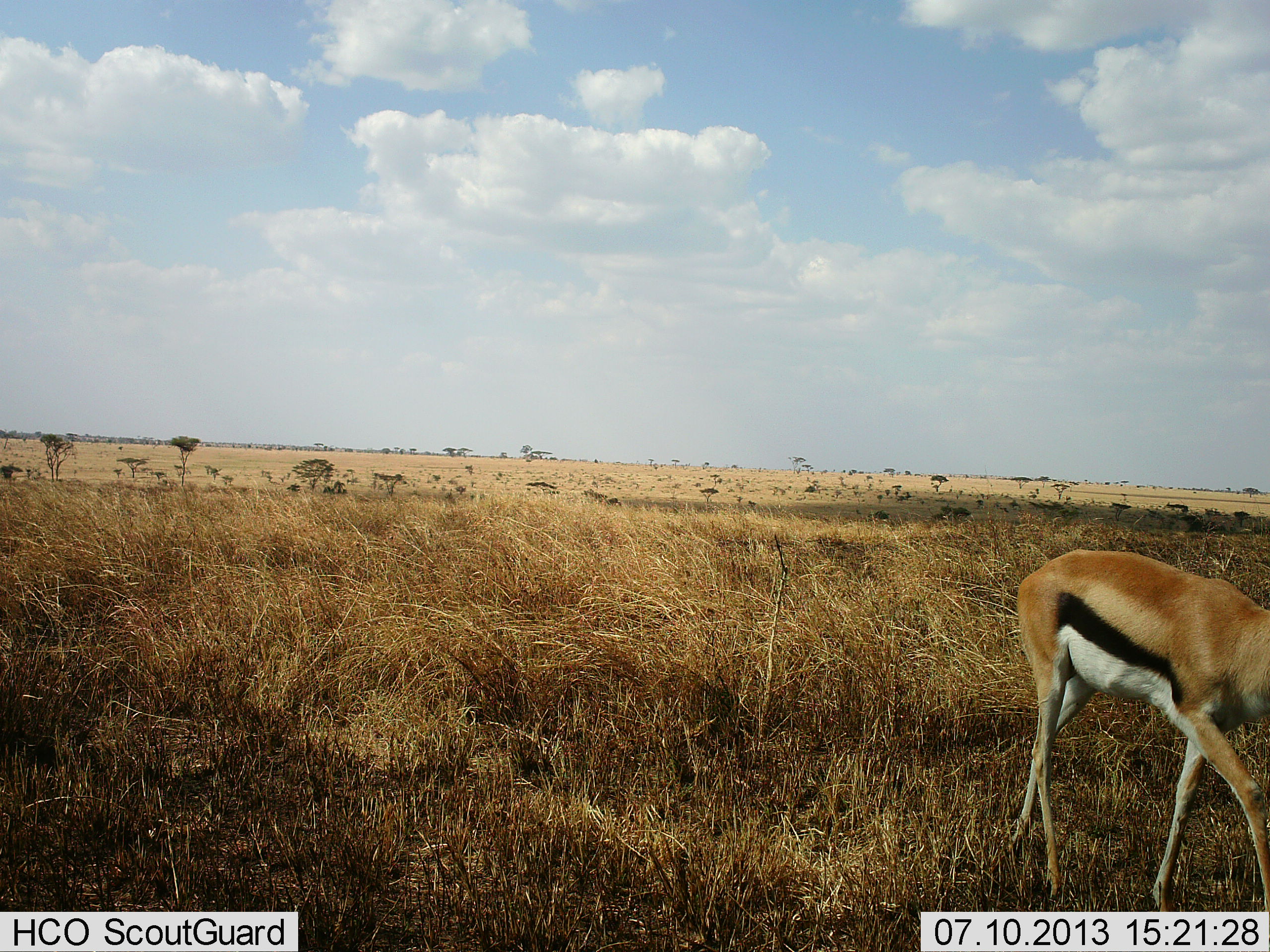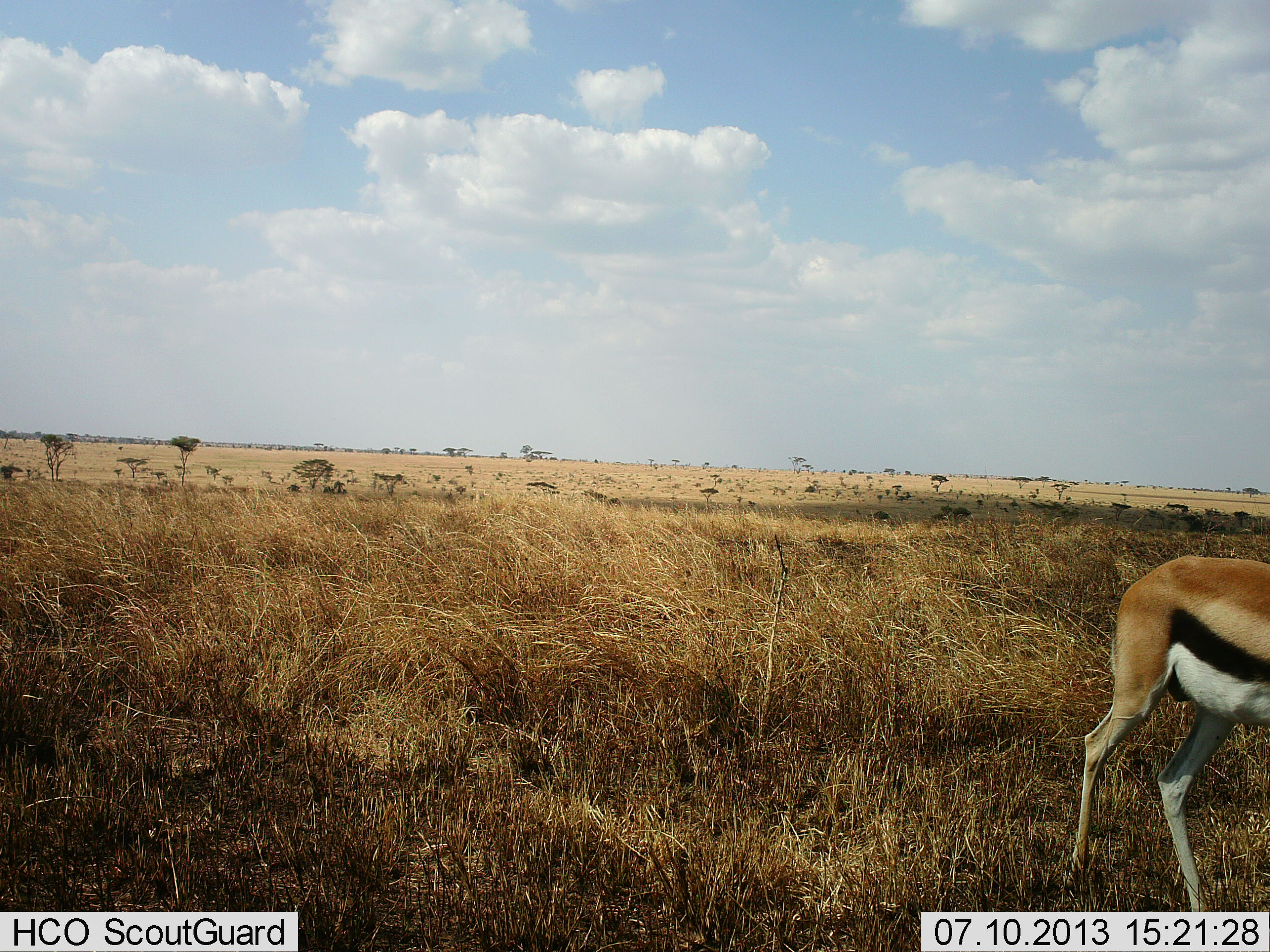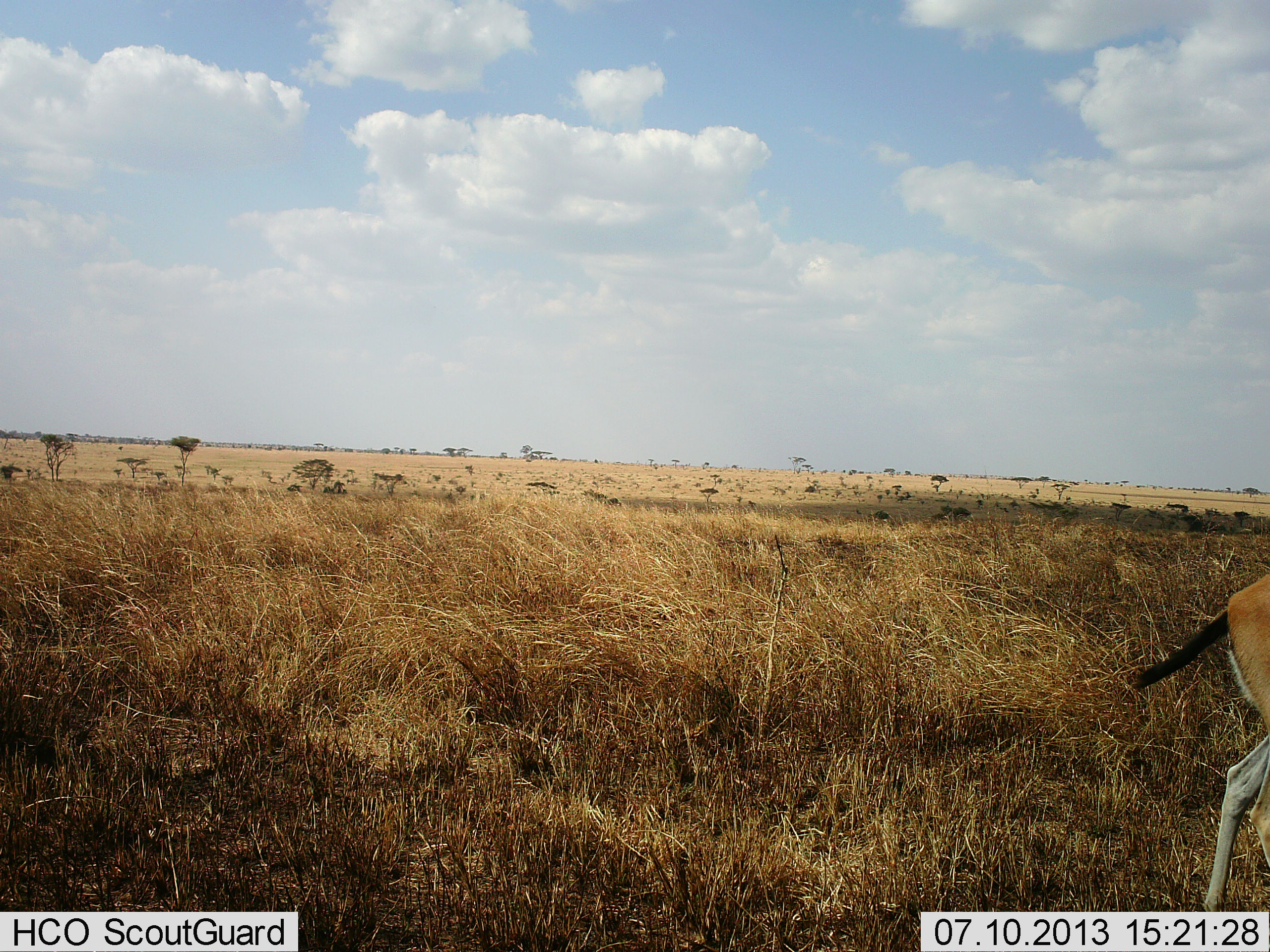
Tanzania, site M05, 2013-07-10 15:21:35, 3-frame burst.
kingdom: Animalia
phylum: Chordata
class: Mammalia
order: Artiodactyla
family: Bovidae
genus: Eudorcas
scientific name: Eudorcas thomsonii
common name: thomson's gazelle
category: gazellethomsons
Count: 1.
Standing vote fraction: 12%.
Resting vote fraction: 0%.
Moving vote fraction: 84%.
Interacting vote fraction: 0%.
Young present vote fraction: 0%.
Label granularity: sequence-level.